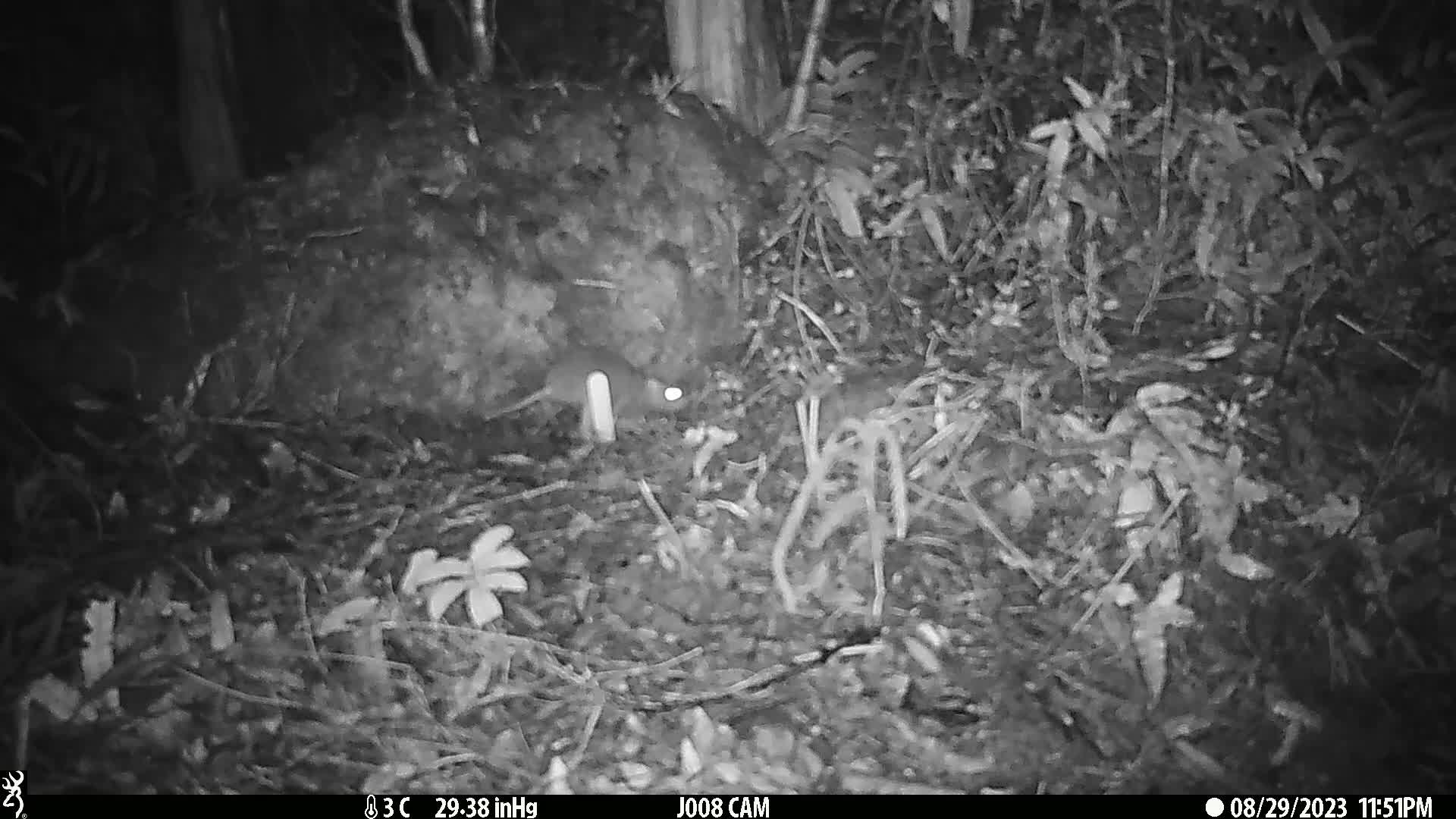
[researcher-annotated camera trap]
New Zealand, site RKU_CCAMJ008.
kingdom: Animalia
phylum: Chordata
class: Mammalia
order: Rodentia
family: Muridae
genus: Rattus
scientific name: Rattus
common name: rat